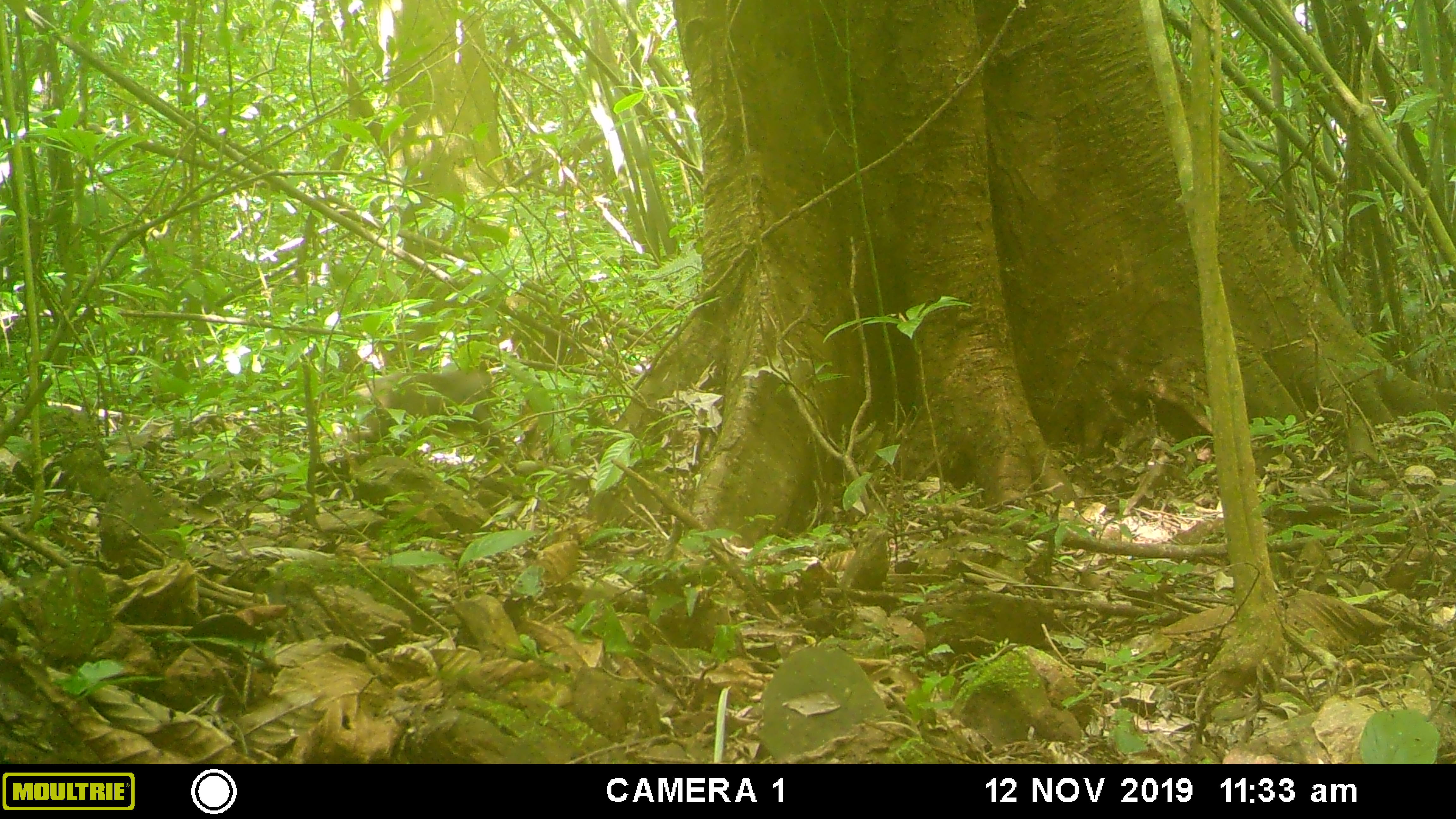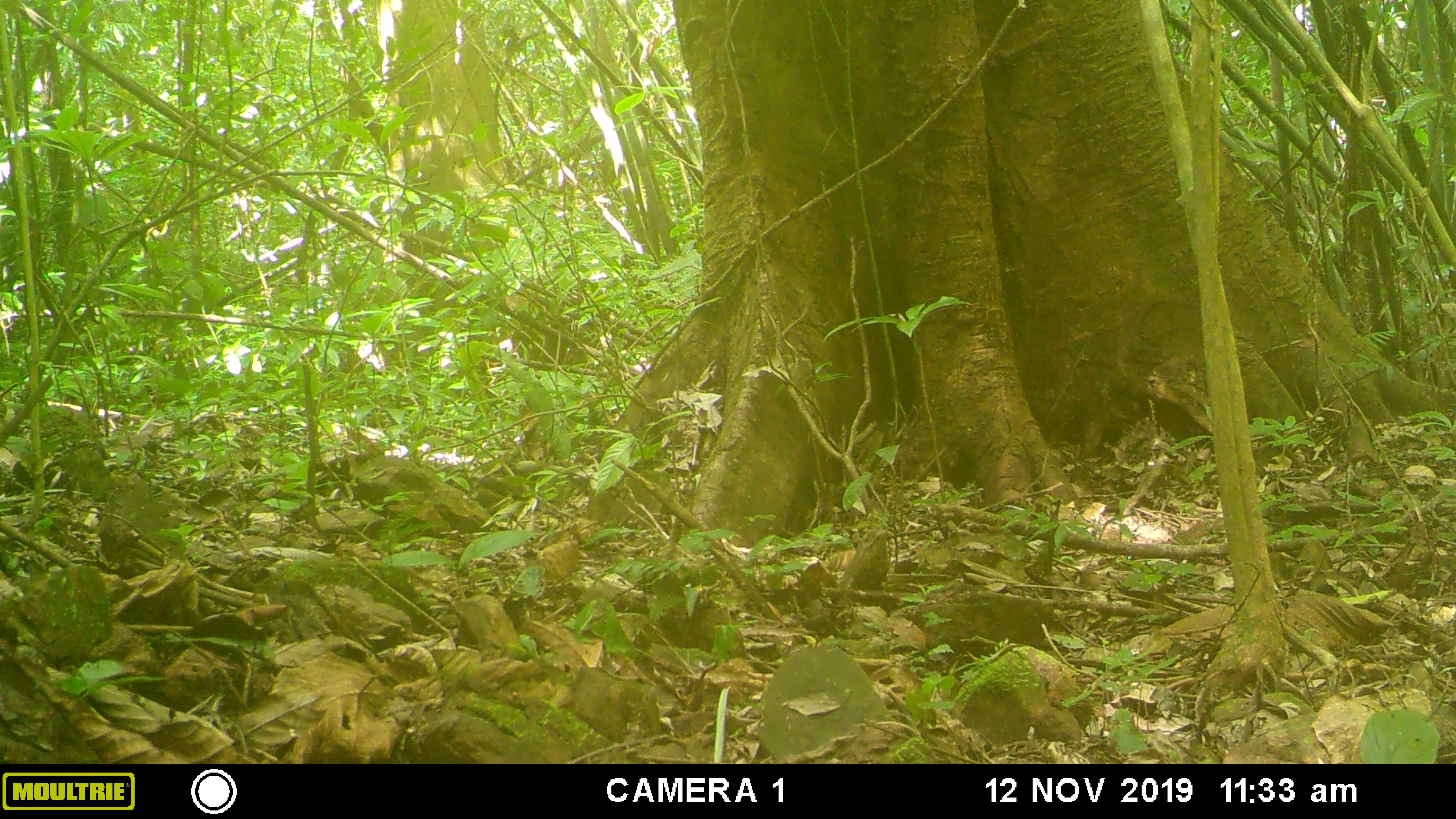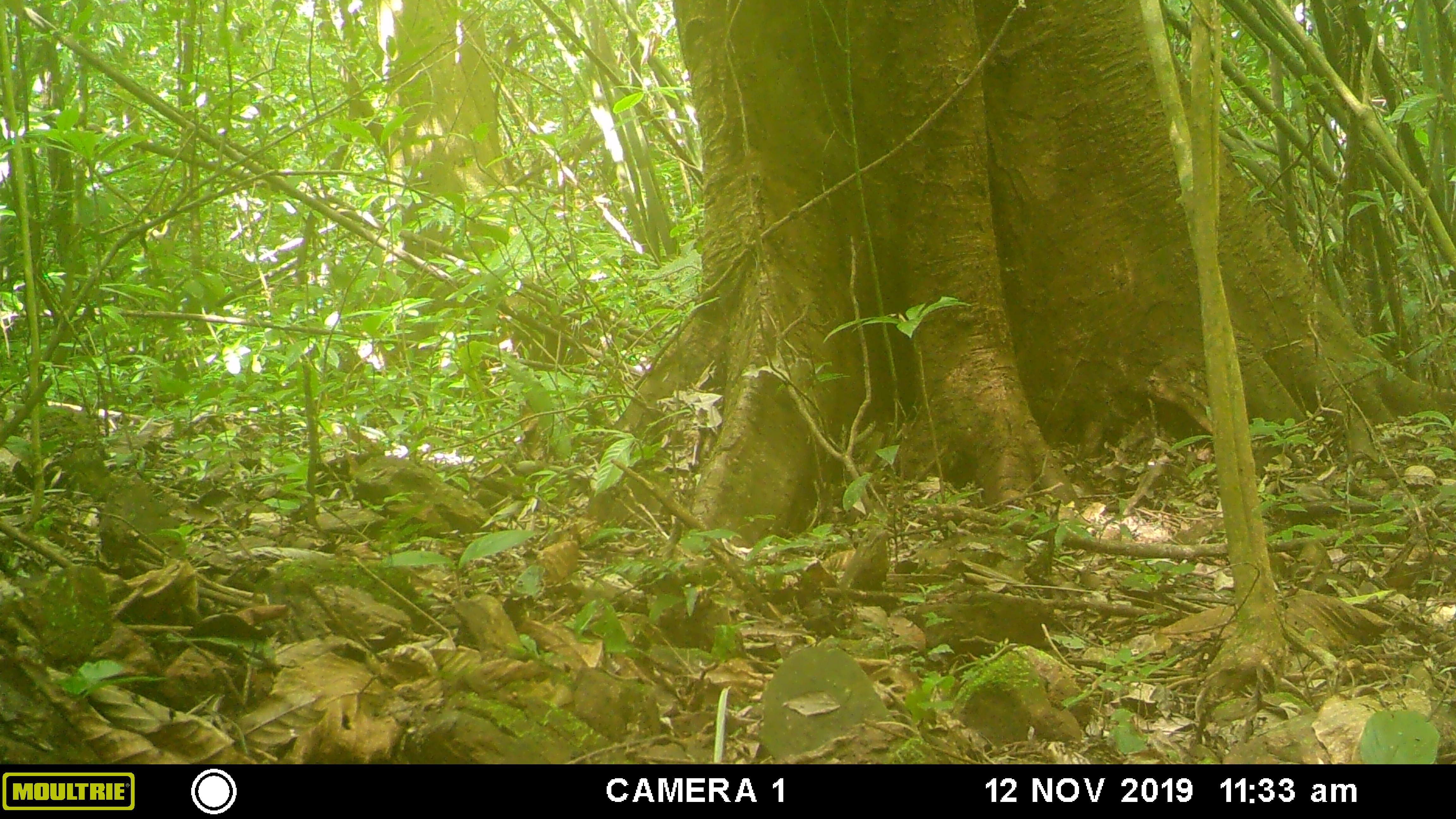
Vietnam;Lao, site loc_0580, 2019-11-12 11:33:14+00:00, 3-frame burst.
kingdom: Animalia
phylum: Chordata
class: Mammalia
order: Primates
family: Cercopithecidae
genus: Macaca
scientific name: Macaca arctoides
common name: stump-tailed macaque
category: stump tailed macaque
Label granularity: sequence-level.